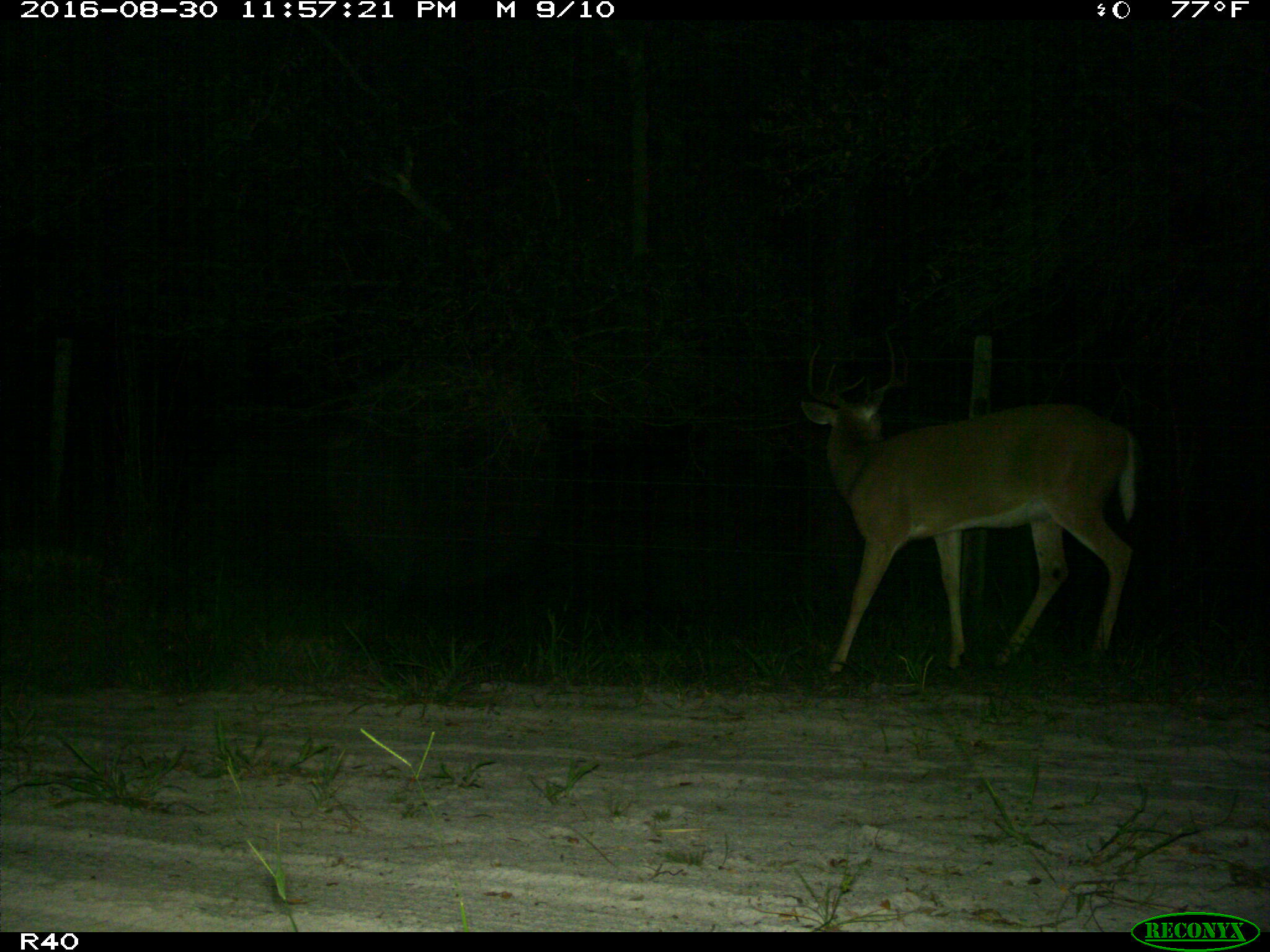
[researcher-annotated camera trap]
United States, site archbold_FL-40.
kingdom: Animalia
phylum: Chordata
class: Mammalia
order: Artiodactyla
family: Cervidae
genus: Odocoileus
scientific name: Odocoileus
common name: deer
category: unidentified deer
Unidentified deer (deer) (Odocoileus).